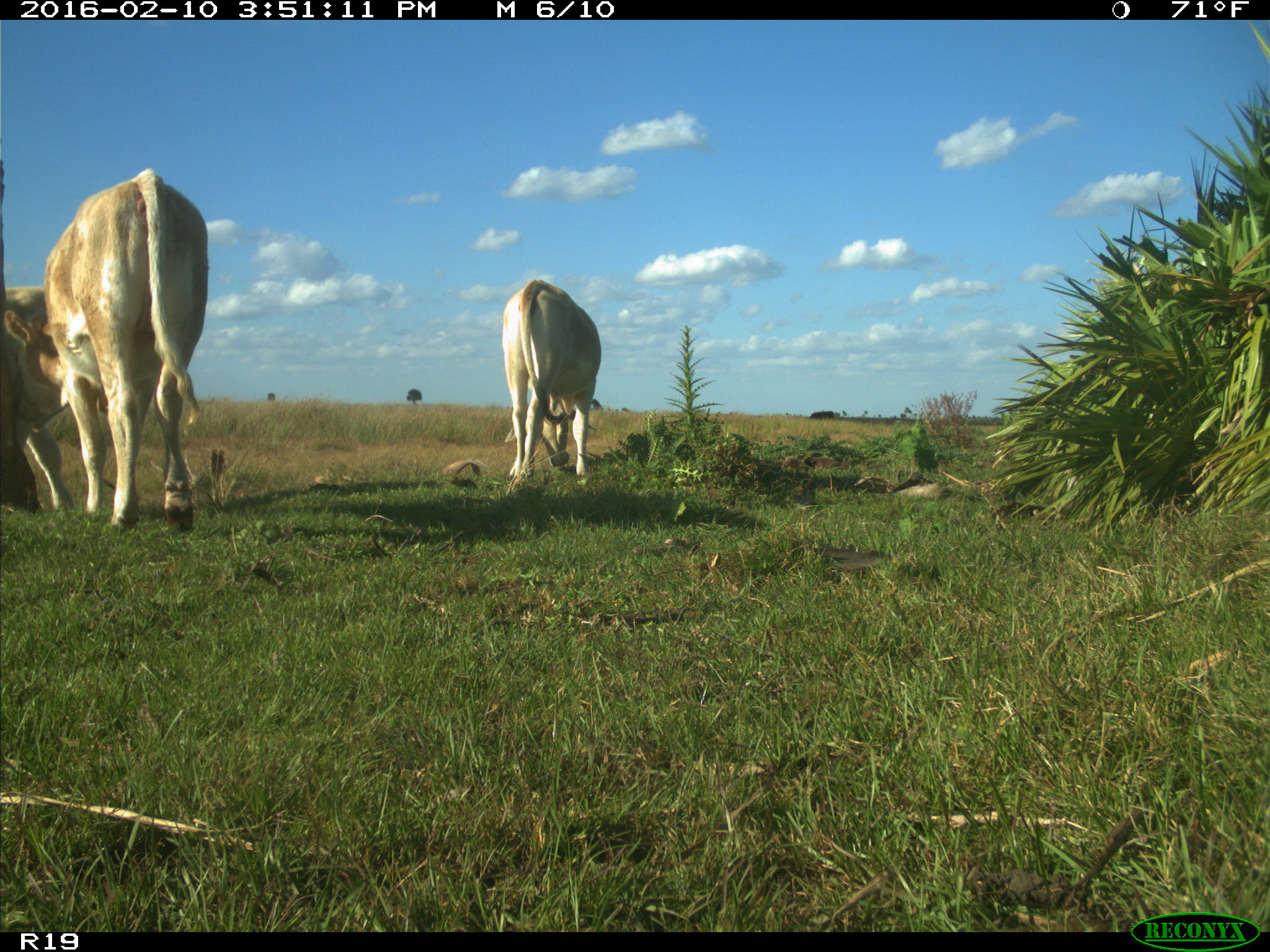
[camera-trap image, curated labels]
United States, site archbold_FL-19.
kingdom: Animalia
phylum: Chordata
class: Mammalia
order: Artiodactyla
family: Bovidae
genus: Bos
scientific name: Bos taurus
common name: domestic cow